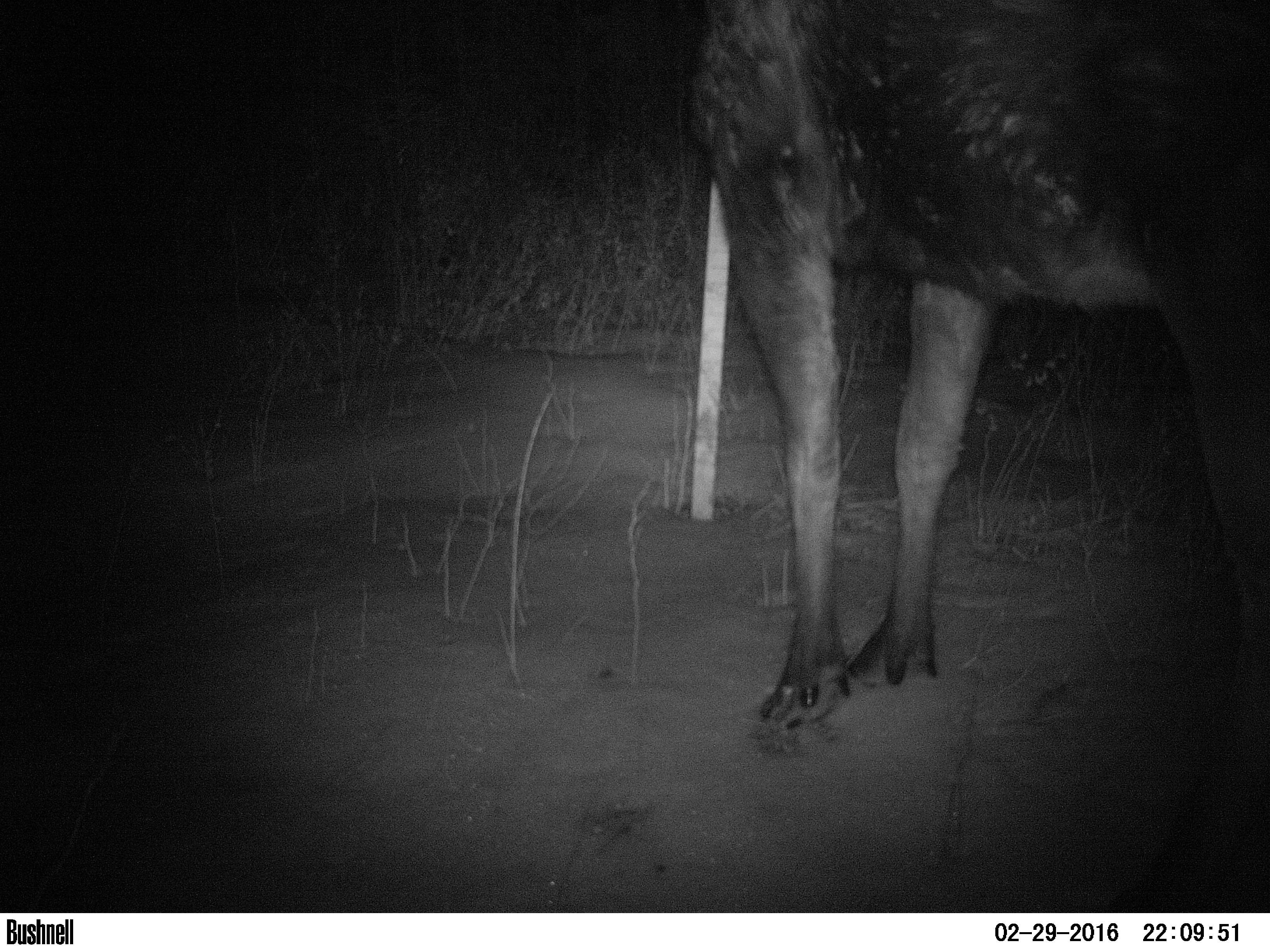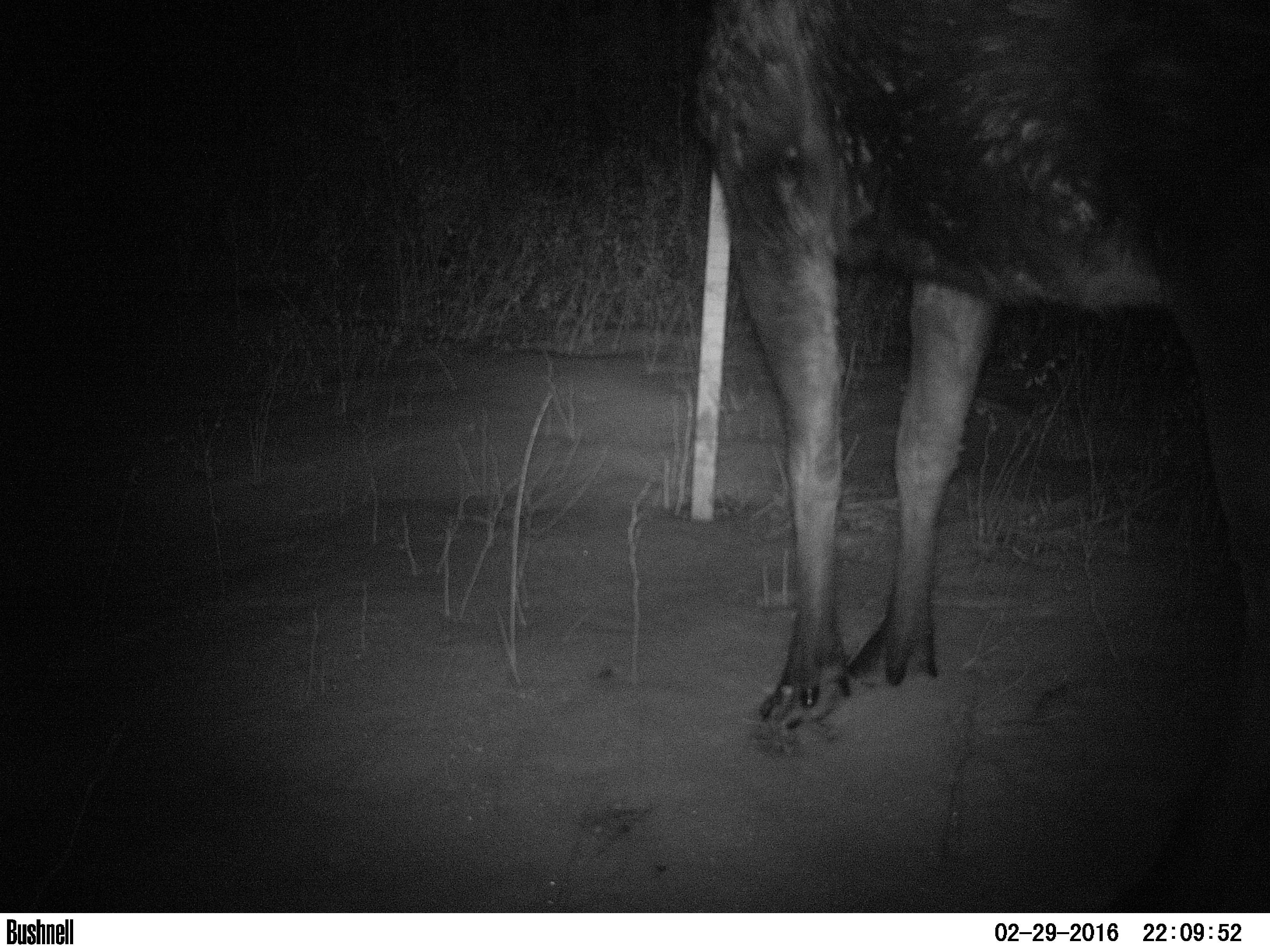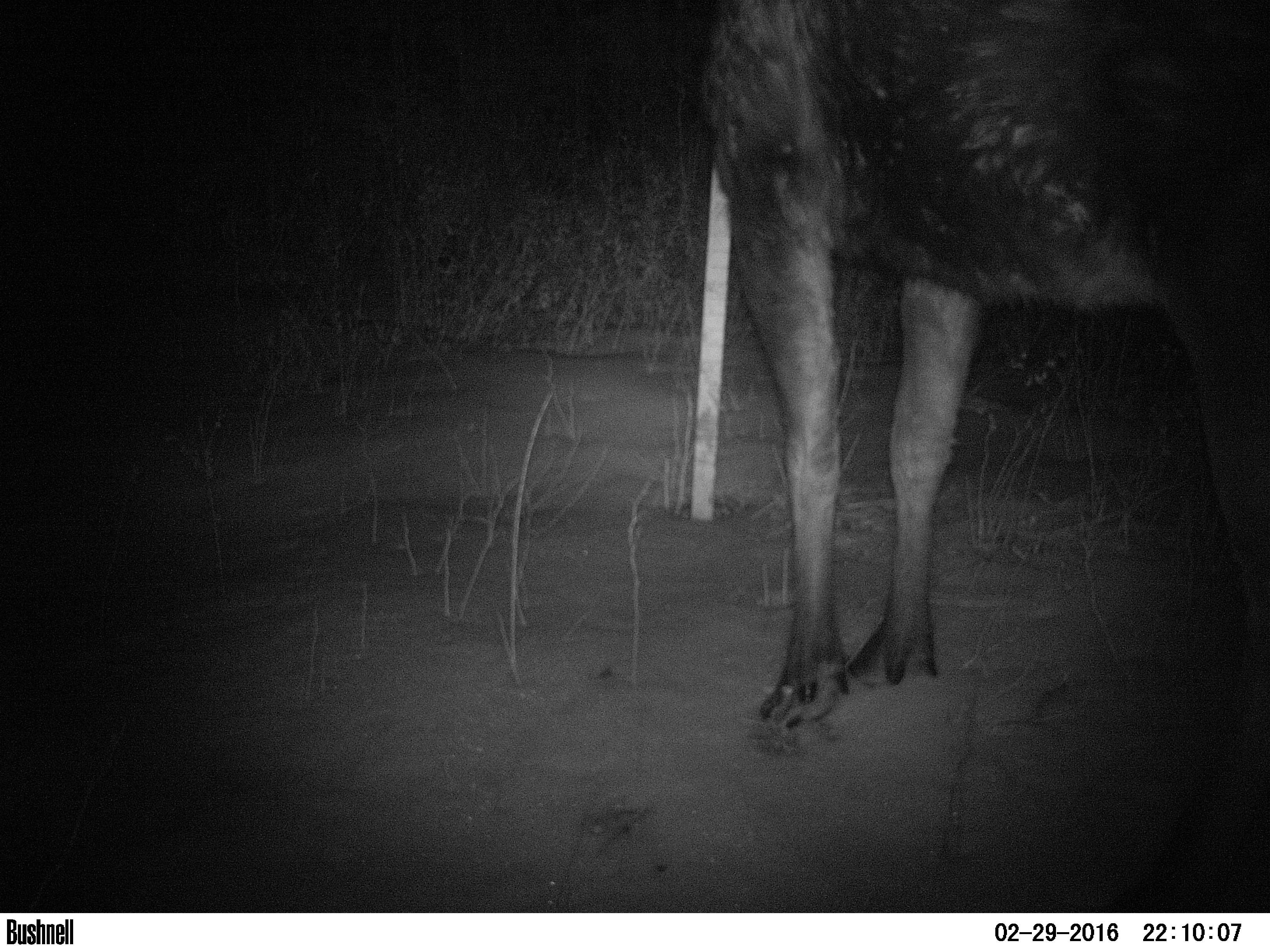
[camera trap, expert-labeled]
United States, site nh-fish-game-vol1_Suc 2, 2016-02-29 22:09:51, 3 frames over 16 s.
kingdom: Animalia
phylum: Chordata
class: Mammalia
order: Artiodactyla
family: Cervidae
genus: Alces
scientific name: Alces alces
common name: moose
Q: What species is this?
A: Moose (Alces alces).